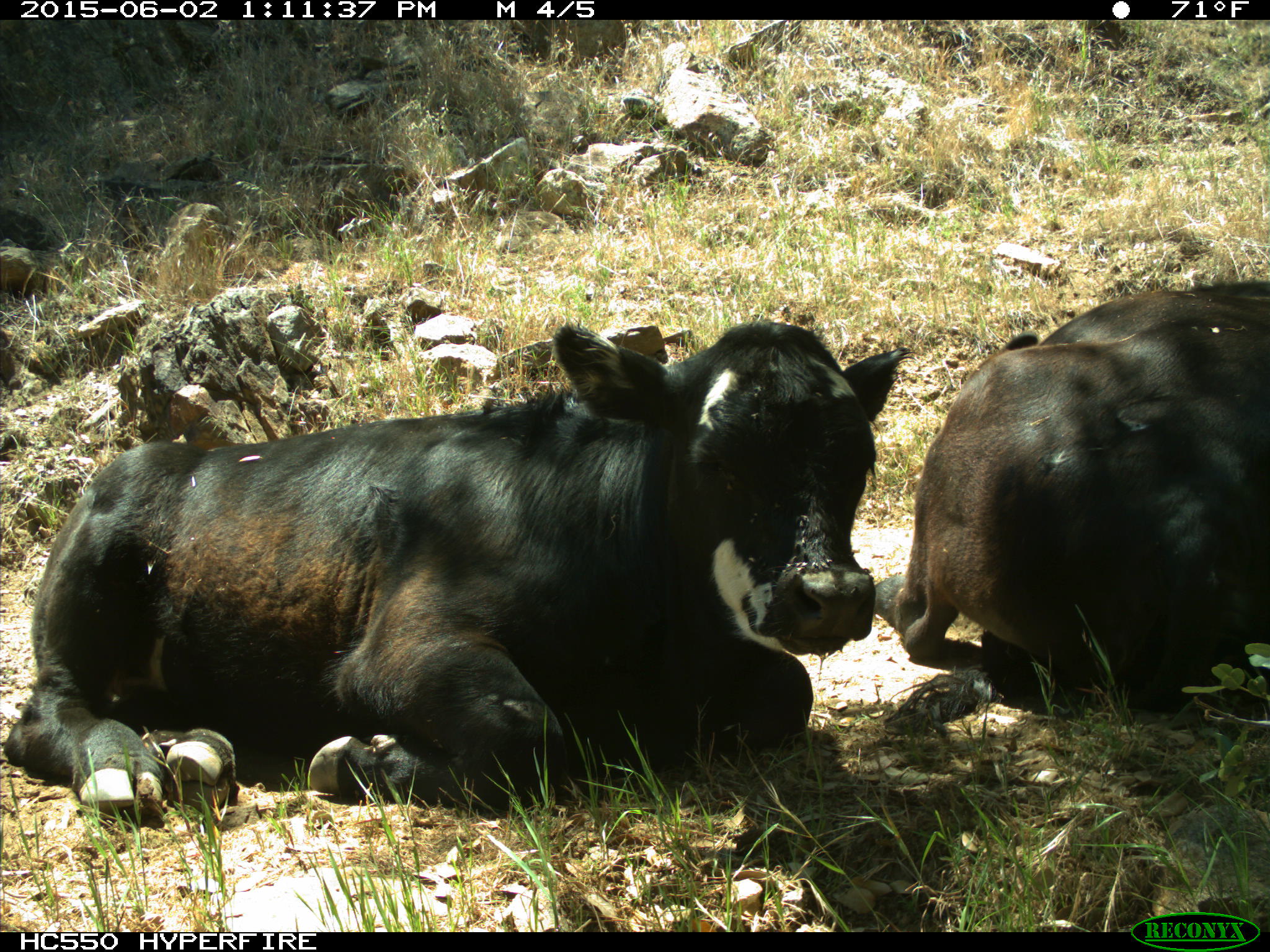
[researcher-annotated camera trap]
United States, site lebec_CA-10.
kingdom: Animalia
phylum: Chordata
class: Mammalia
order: Artiodactyla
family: Bovidae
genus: Bos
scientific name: Bos taurus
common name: domestic cow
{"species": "Bos taurus (domestic cow)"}